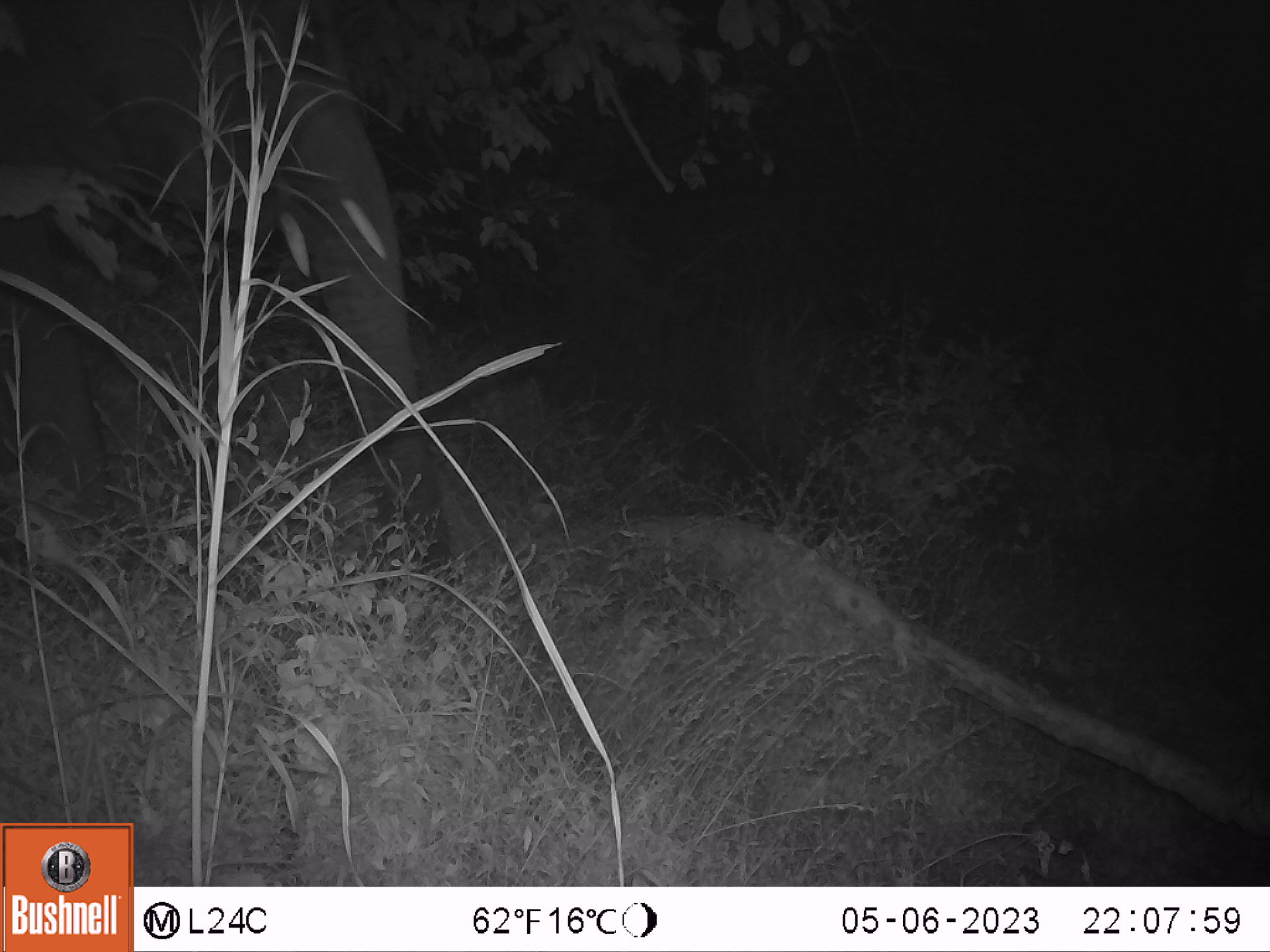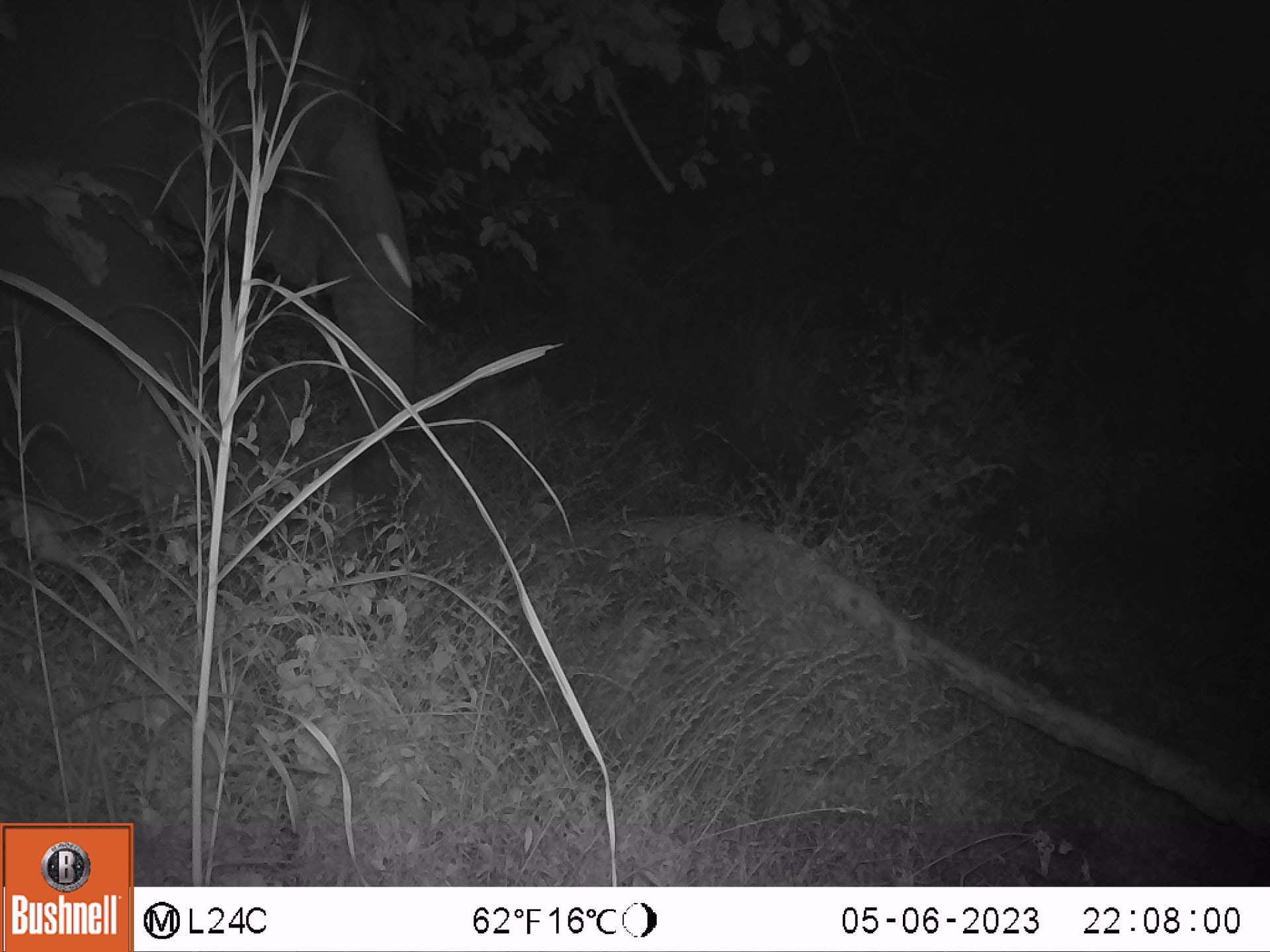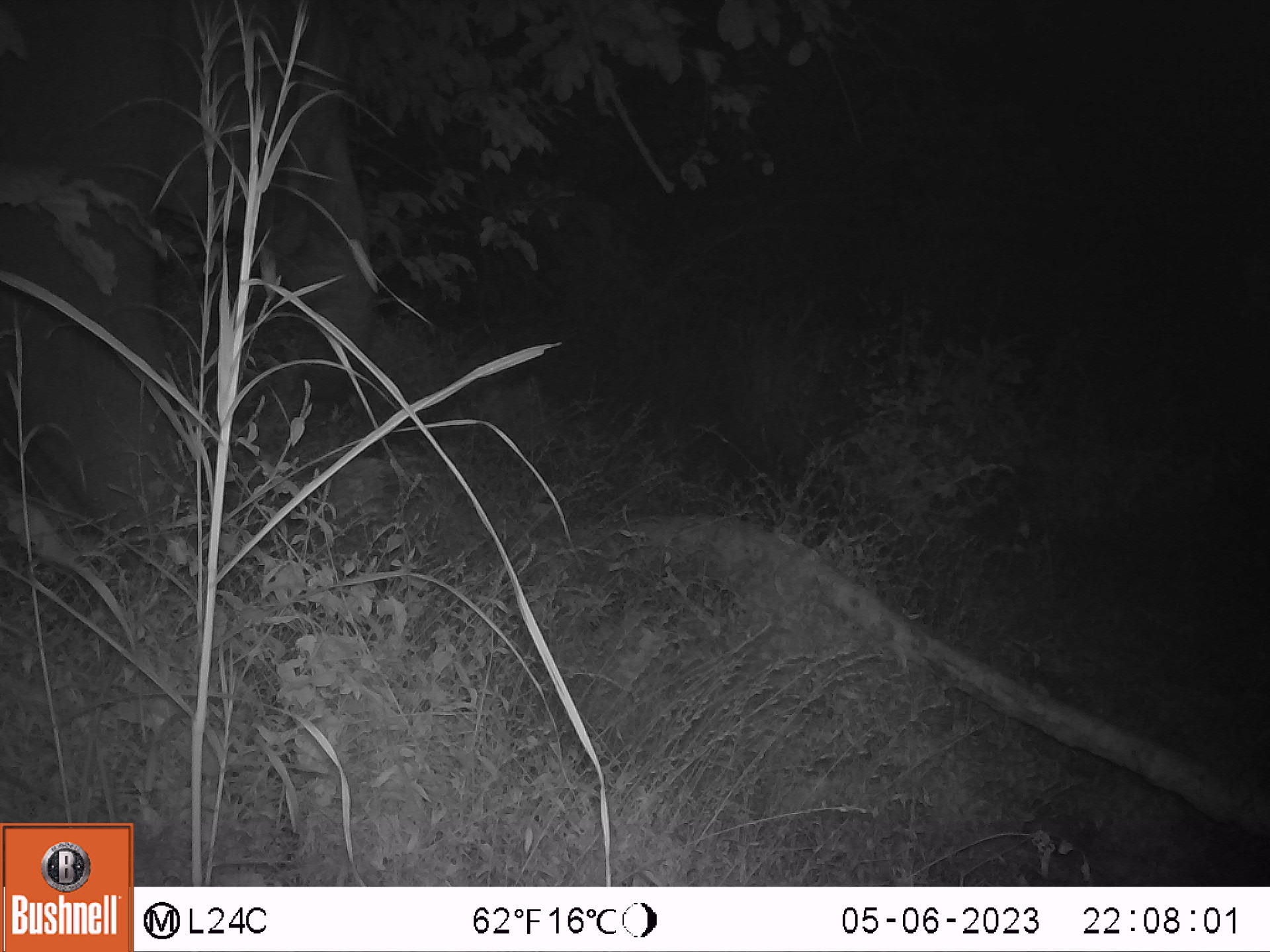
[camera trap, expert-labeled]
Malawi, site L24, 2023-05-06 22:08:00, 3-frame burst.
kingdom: Animalia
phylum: Chordata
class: Mammalia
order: Proboscidea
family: Elephantidae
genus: Loxodonta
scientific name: Loxodonta africana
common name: african savanna elephant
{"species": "african savanna elephant (Loxodonta africana)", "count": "1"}